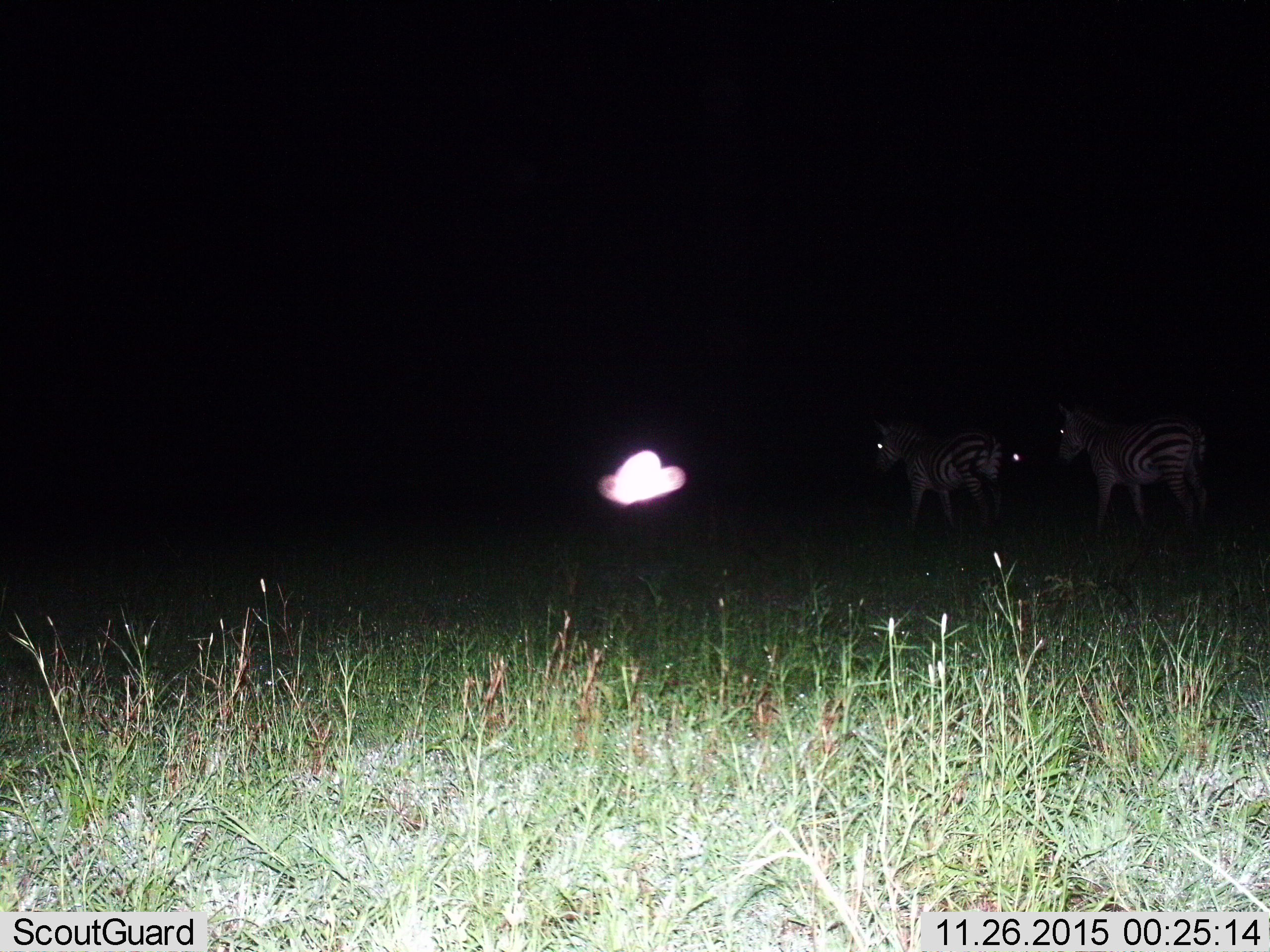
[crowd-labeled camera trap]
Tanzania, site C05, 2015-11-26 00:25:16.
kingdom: Animalia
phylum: Chordata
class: Mammalia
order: Perissodactyla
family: Equidae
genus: Equus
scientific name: Equus quagga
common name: plains zebra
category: zebra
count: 2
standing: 38%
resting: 0%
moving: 69%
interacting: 6%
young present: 0%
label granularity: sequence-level